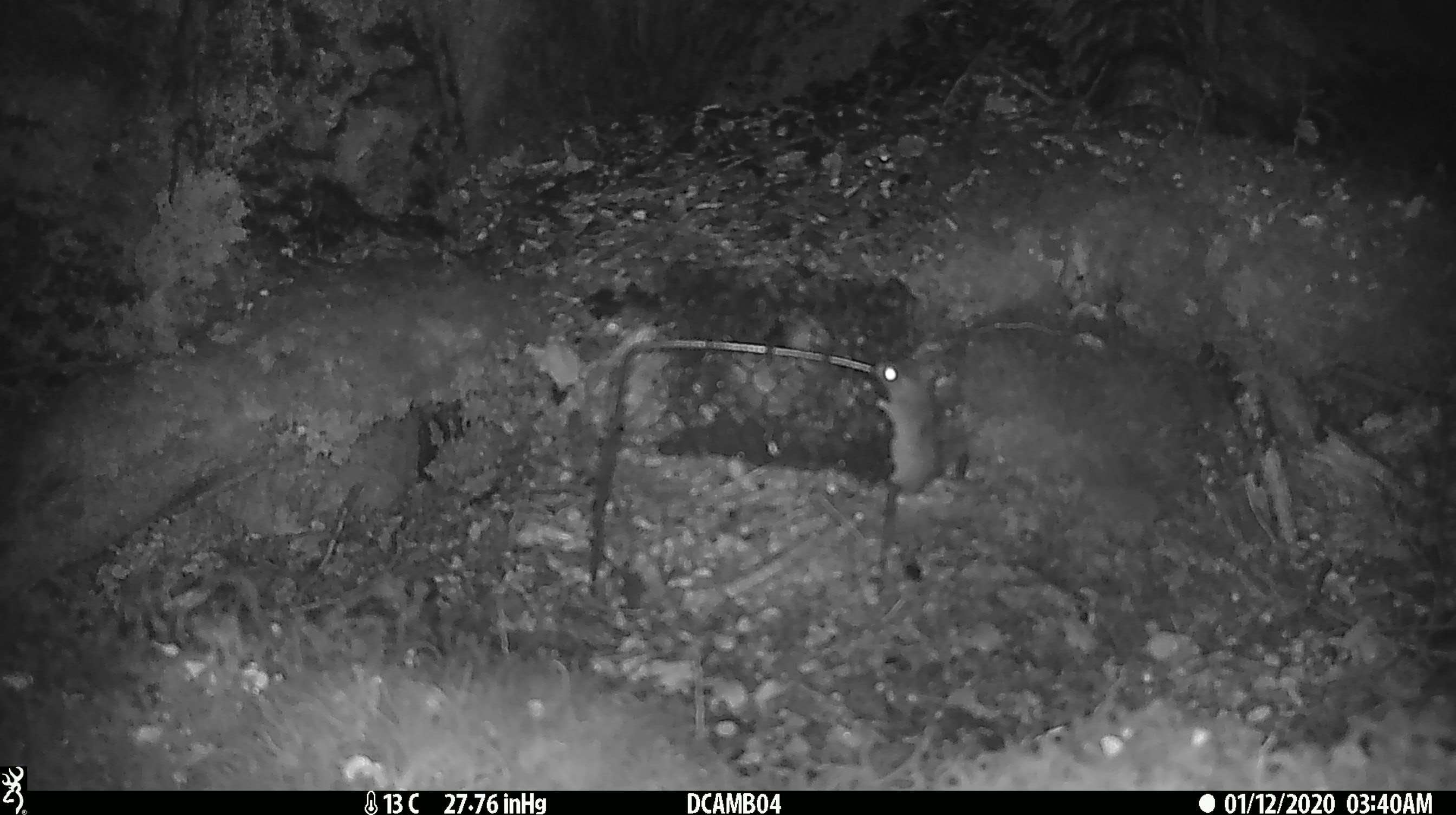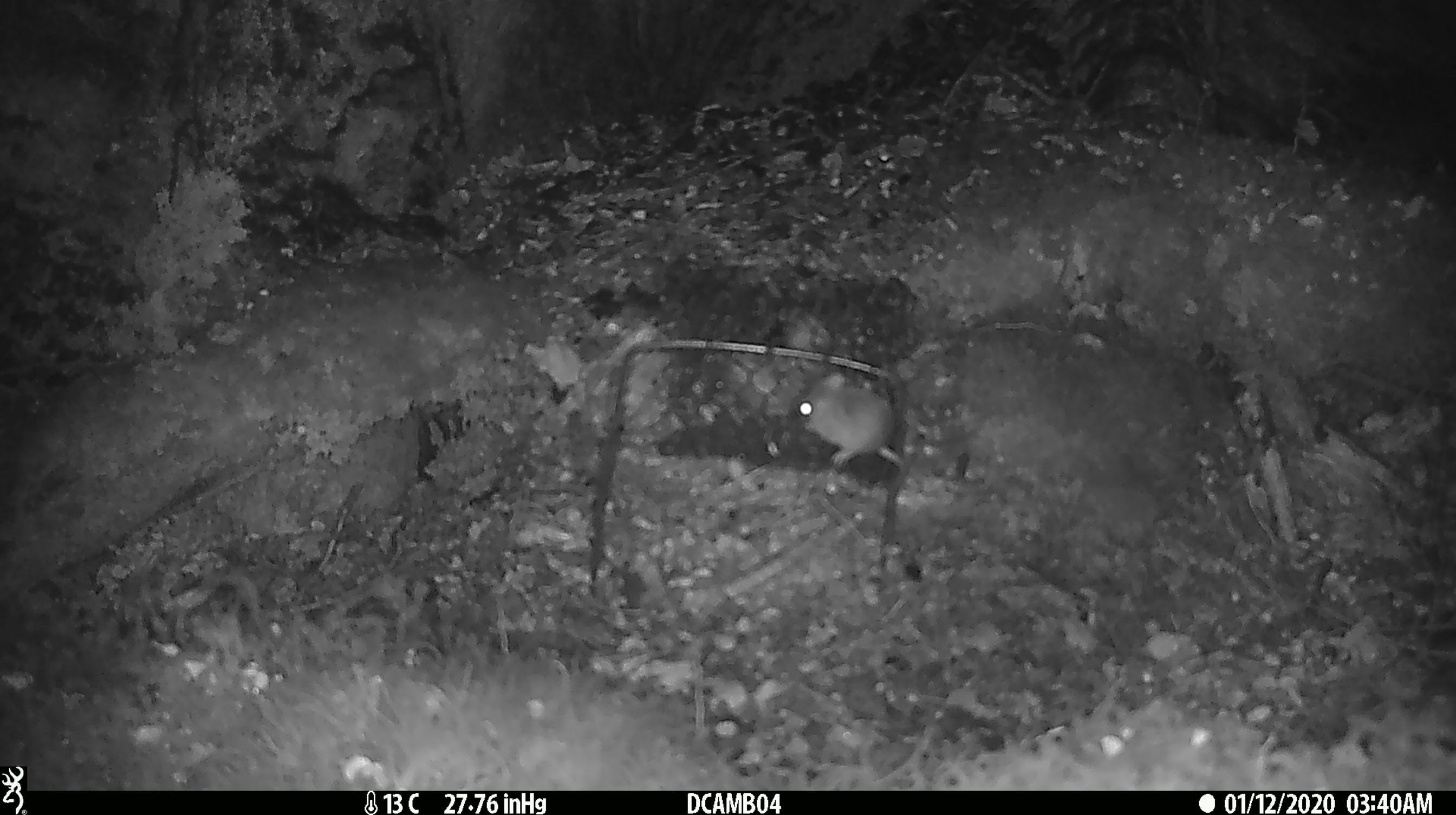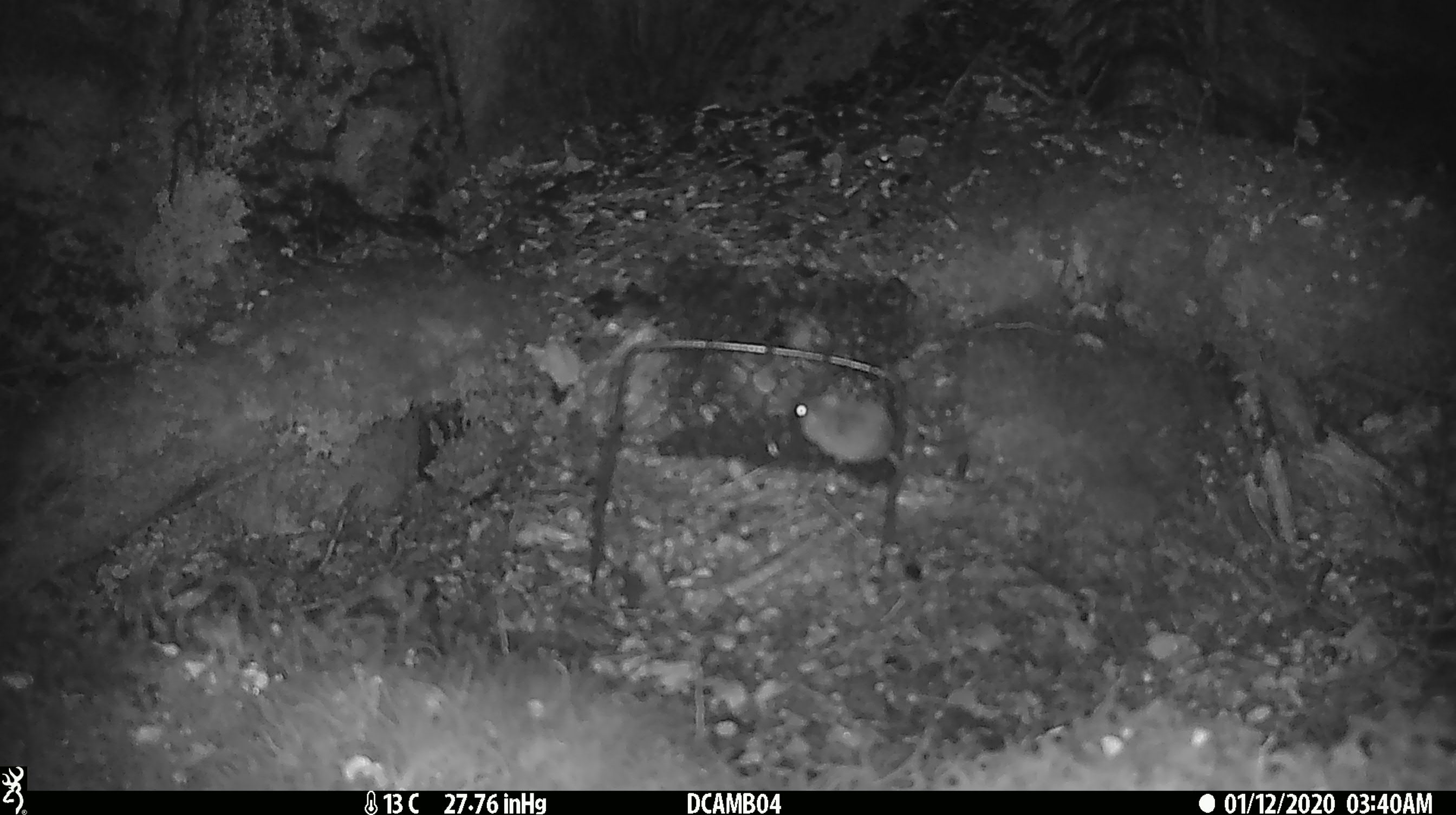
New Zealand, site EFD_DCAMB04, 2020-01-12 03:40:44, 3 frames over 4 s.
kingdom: Animalia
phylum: Chordata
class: Mammalia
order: Rodentia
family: Muridae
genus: Mus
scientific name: Mus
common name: mouse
Mouse (Mus).